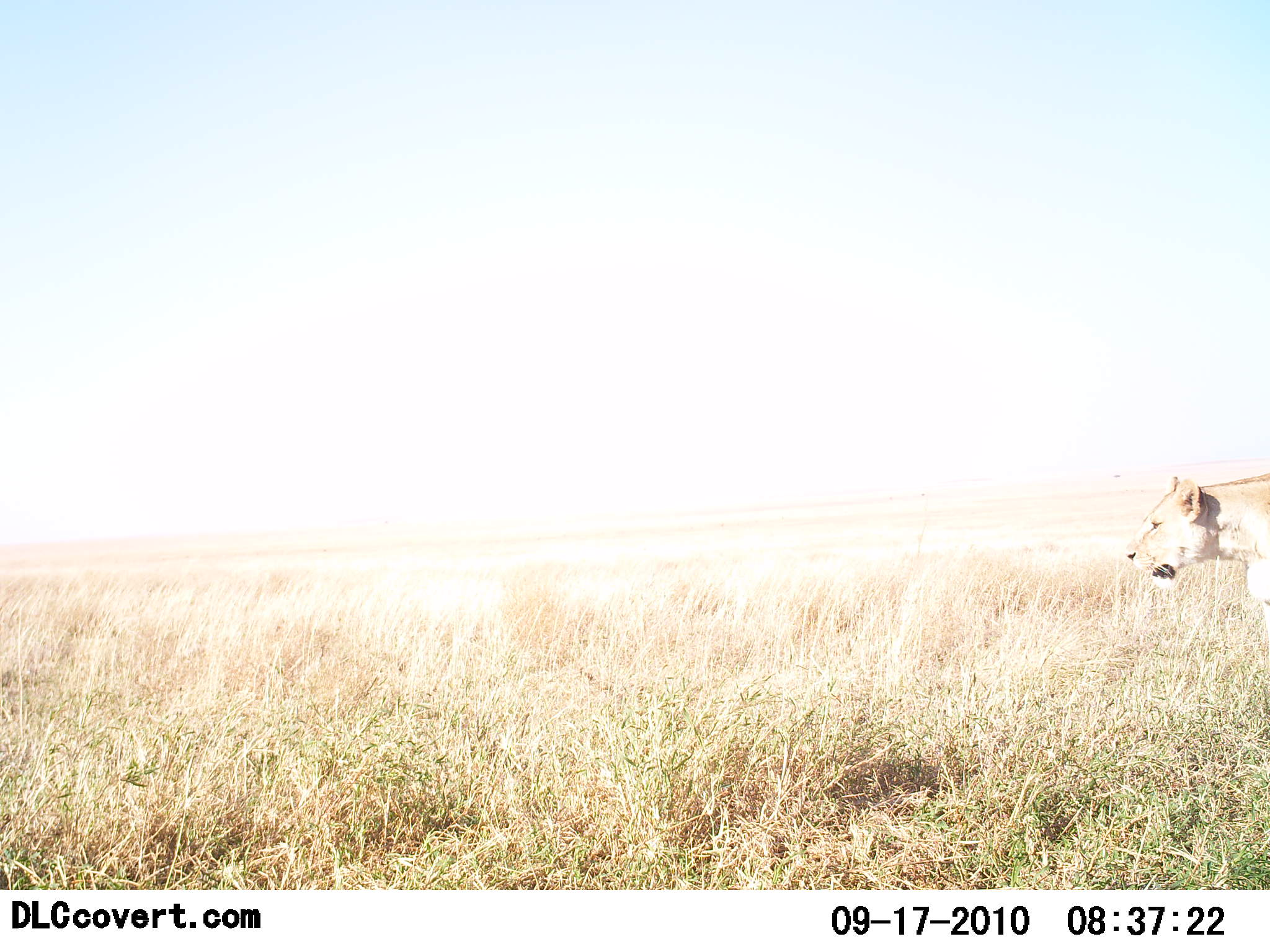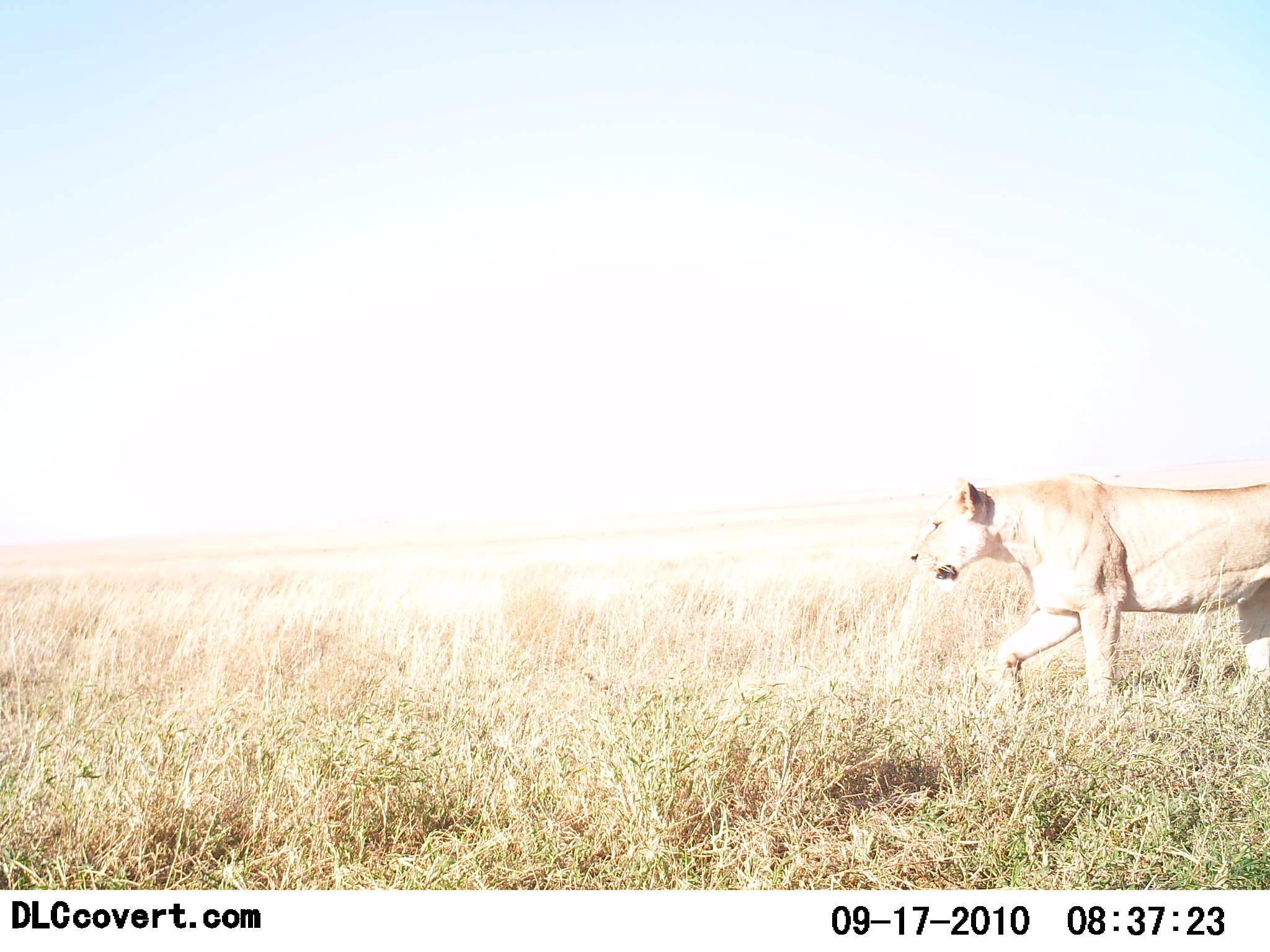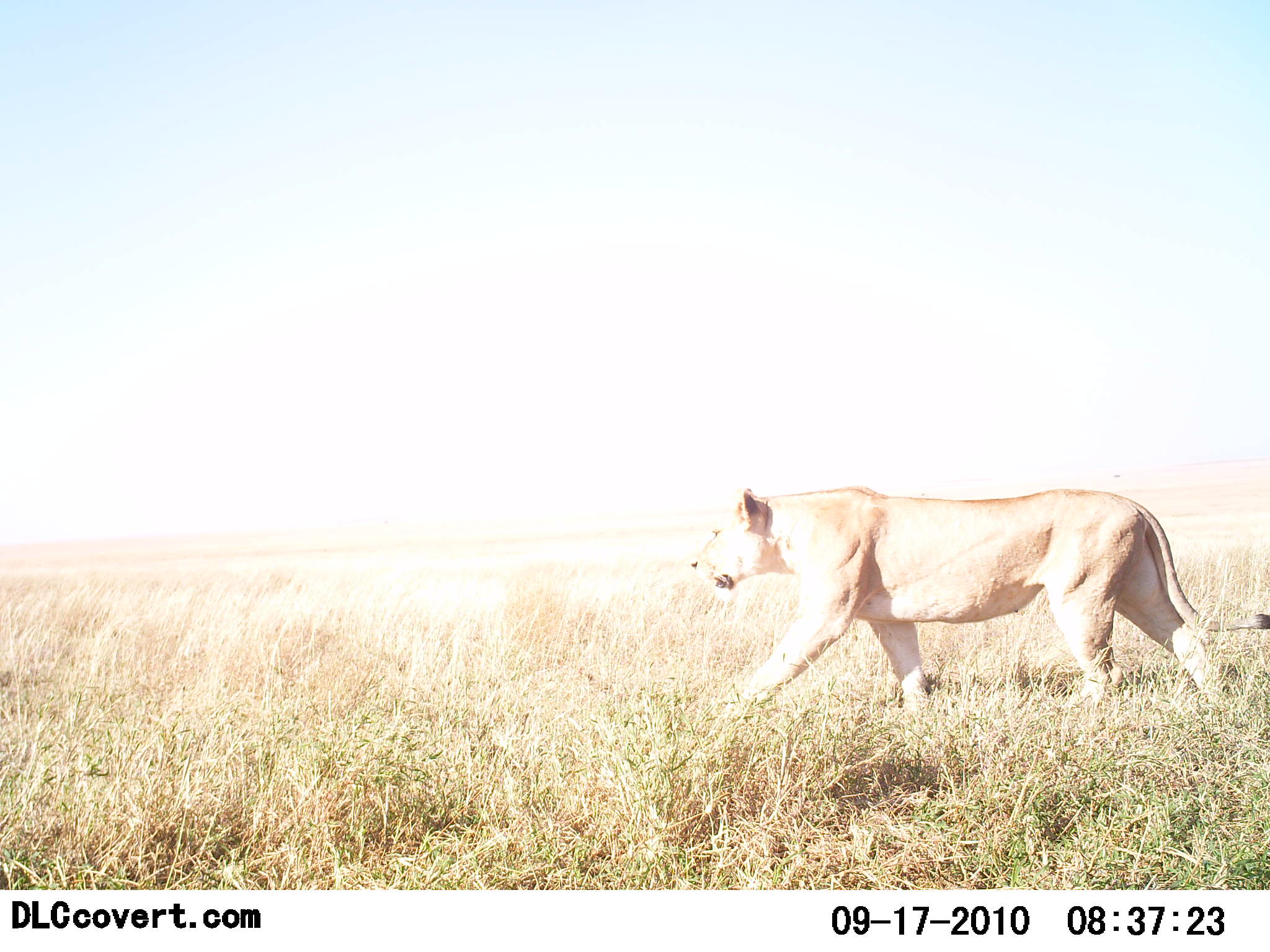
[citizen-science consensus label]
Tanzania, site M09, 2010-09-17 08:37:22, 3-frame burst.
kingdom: Animalia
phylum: Chordata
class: Mammalia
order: Carnivora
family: Felidae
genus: Panthera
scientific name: Panthera leo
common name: lion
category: lionfemale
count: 1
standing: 0%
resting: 0%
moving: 100%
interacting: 0%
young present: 0%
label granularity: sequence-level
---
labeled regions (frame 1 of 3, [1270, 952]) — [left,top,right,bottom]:
animal: [1122,474,1269,619]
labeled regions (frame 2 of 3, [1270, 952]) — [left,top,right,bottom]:
animal: [910,473,1270,726]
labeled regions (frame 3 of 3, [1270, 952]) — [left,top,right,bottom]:
animal: [691,486,1270,723]